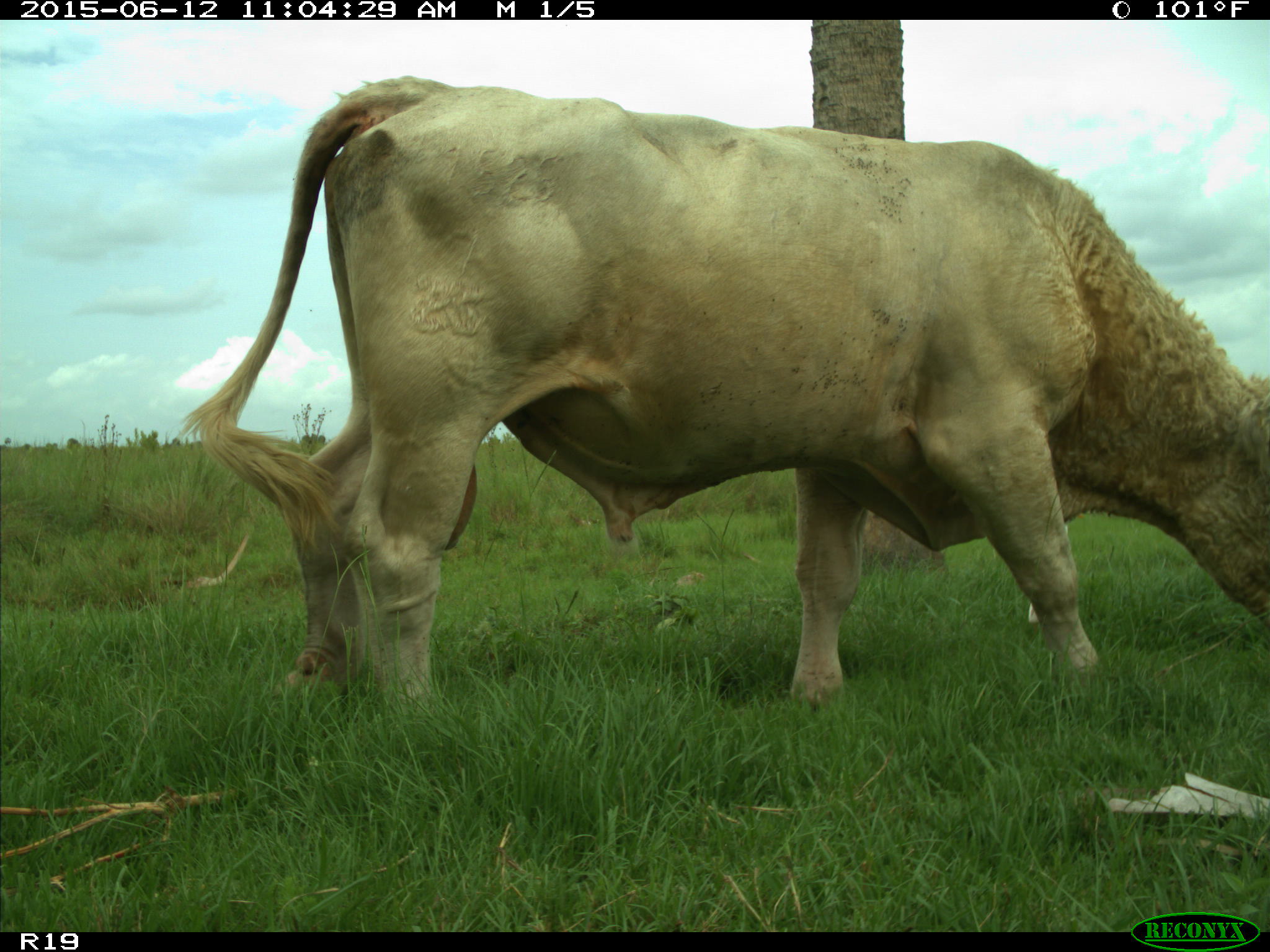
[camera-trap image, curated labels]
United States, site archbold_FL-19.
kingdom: Animalia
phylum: Chordata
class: Mammalia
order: Artiodactyla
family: Bovidae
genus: Bos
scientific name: Bos taurus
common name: domestic cow